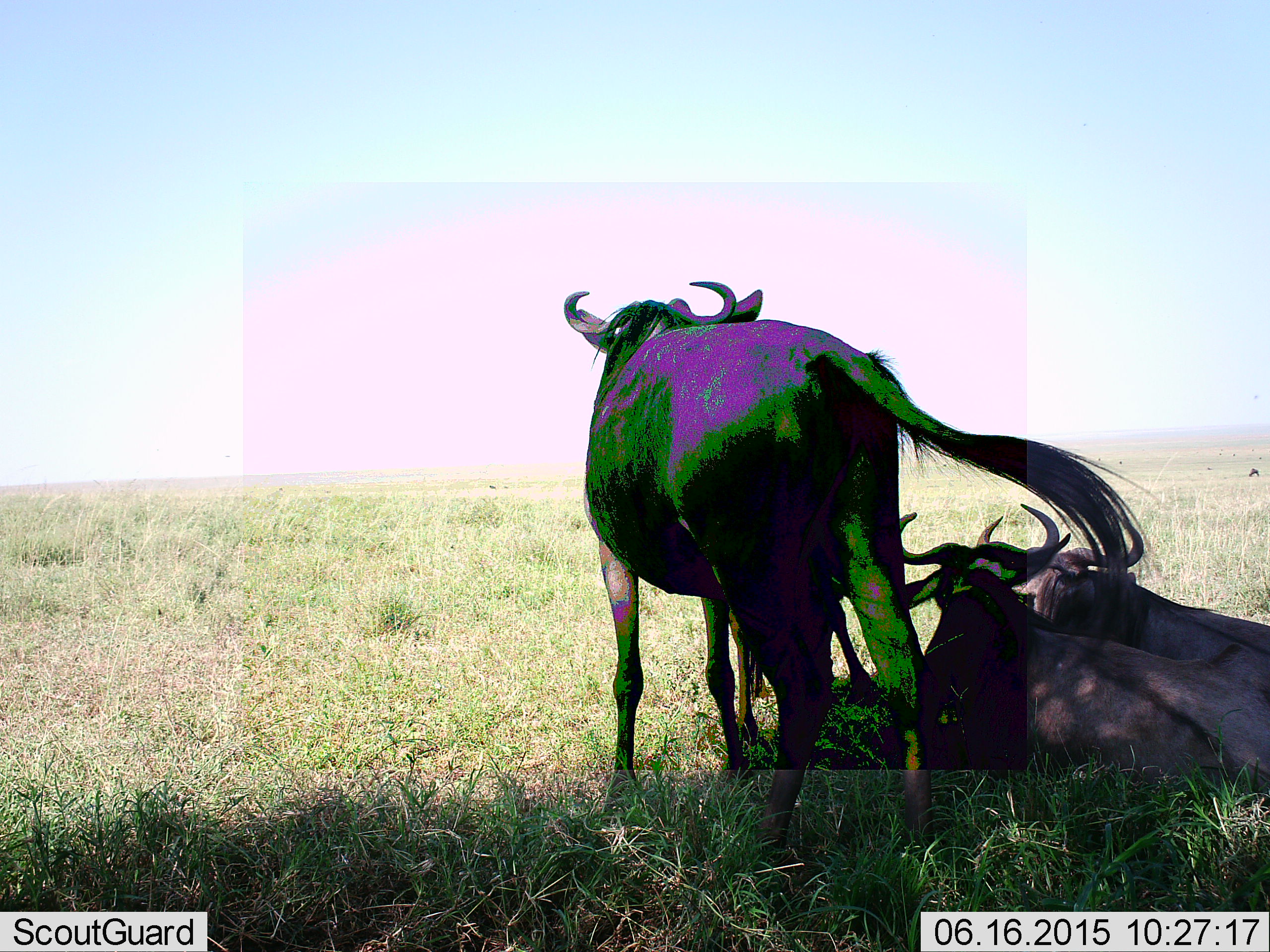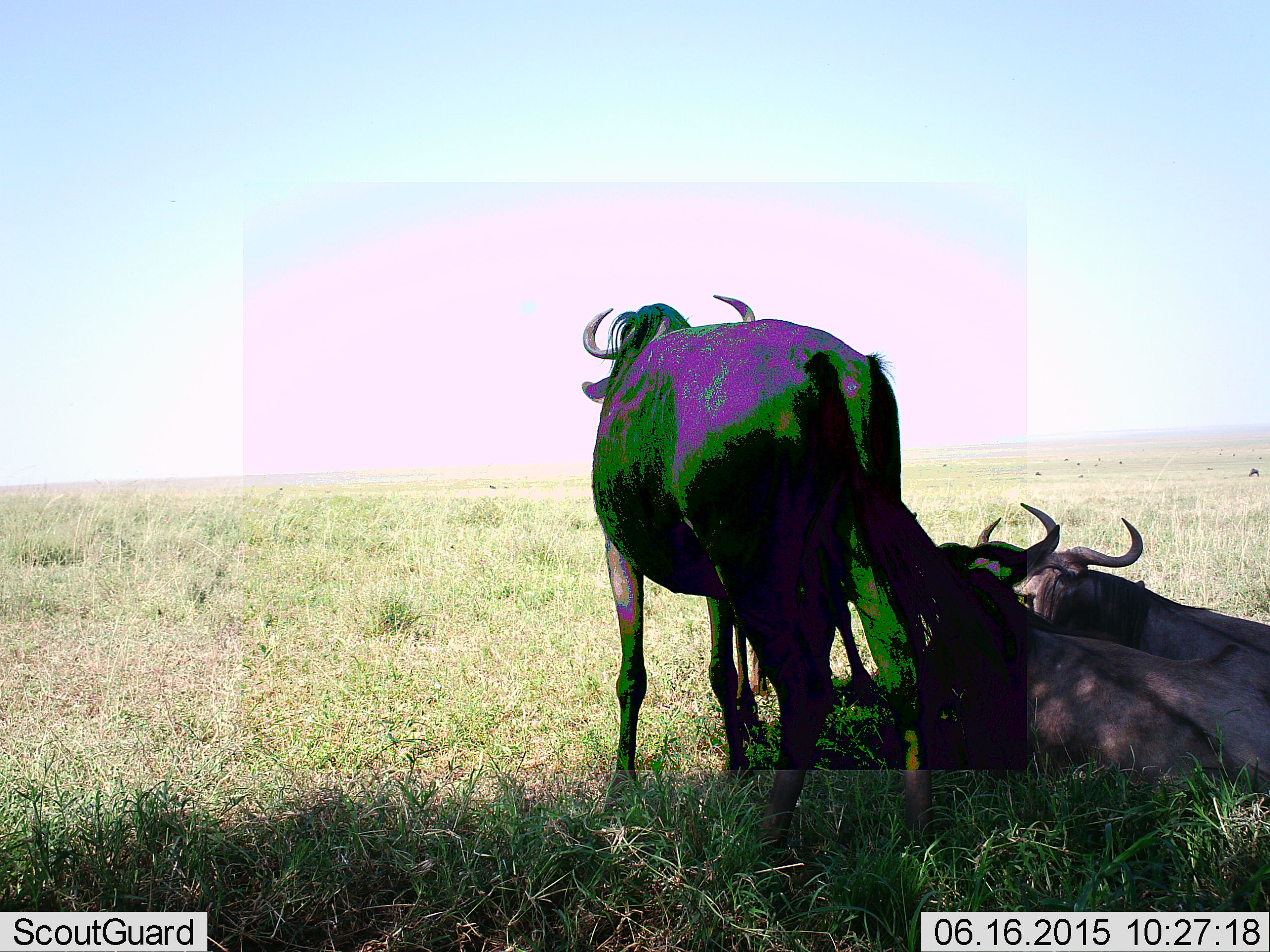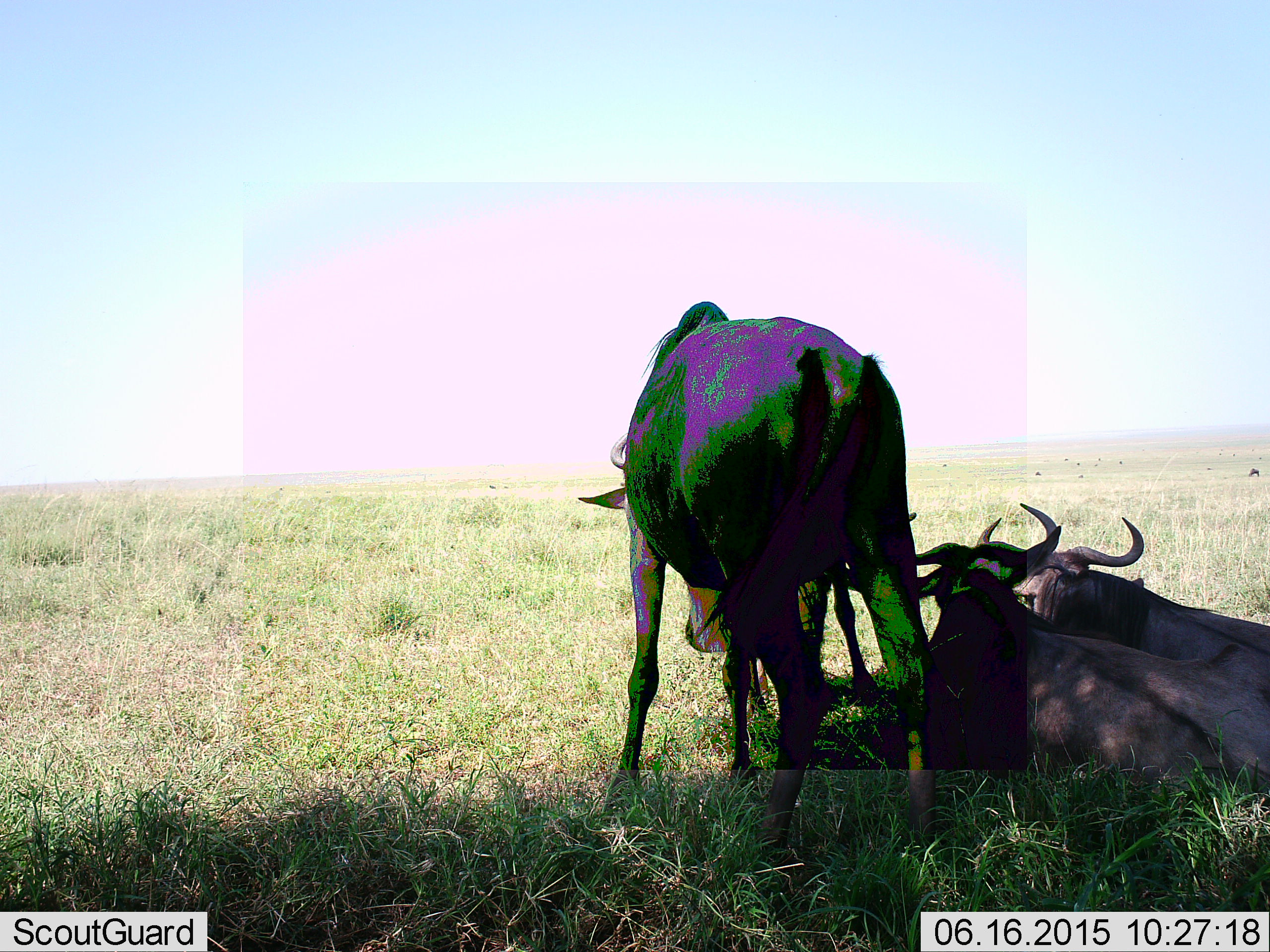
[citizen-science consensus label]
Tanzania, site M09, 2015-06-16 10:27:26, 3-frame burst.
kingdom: Animalia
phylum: Chordata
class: Mammalia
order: Artiodactyla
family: Bovidae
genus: Connochaetes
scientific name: Connochaetes taurinus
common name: blue wildebeest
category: wildebeest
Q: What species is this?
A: Wildebeest (blue wildebeest) (Connochaetes taurinus).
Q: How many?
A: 3.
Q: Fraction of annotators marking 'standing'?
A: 70%.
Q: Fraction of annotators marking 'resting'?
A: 100%.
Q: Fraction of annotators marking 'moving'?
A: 0%.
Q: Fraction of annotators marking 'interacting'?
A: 0%.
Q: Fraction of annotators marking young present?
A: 0%.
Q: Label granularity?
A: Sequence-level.